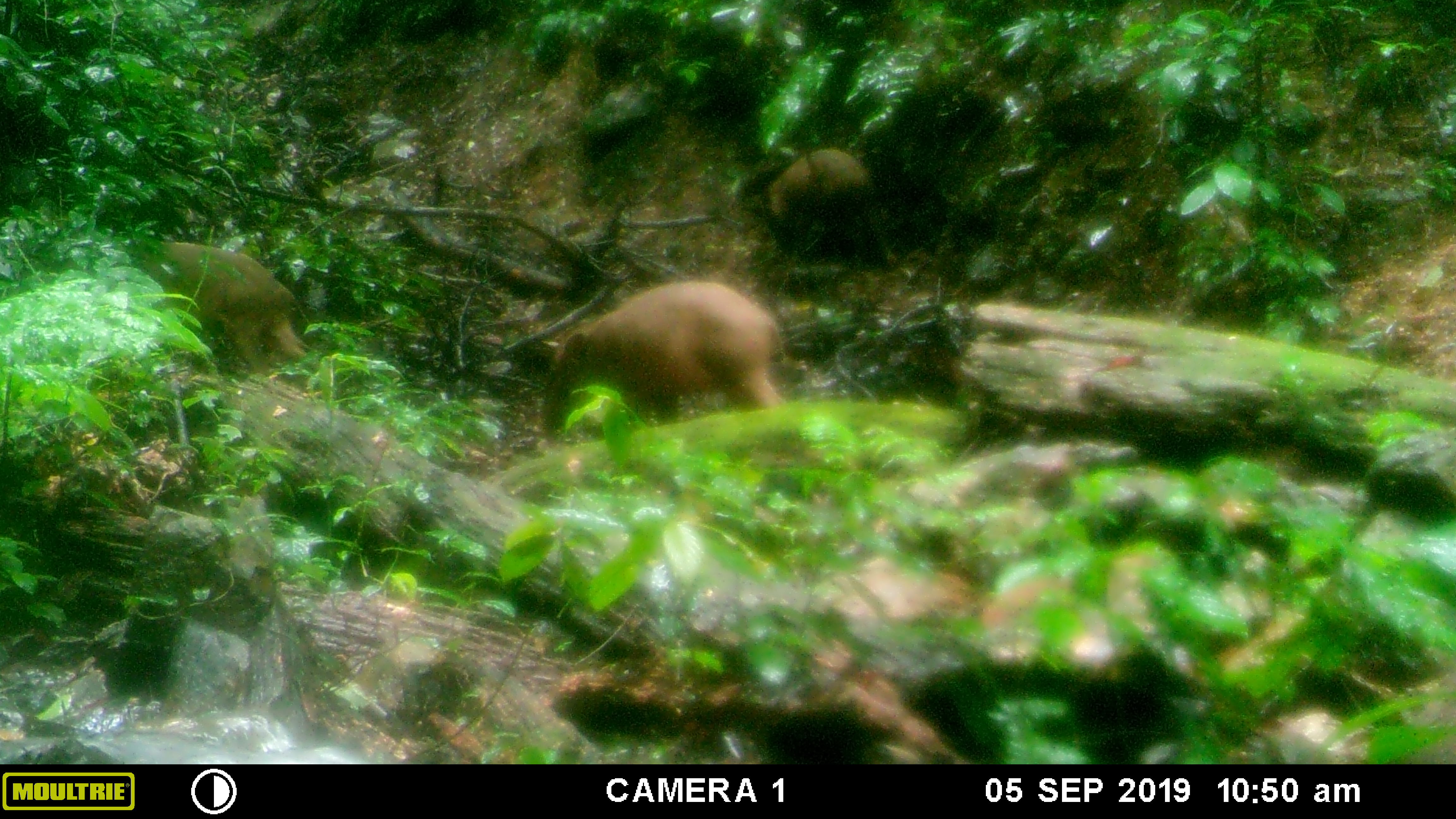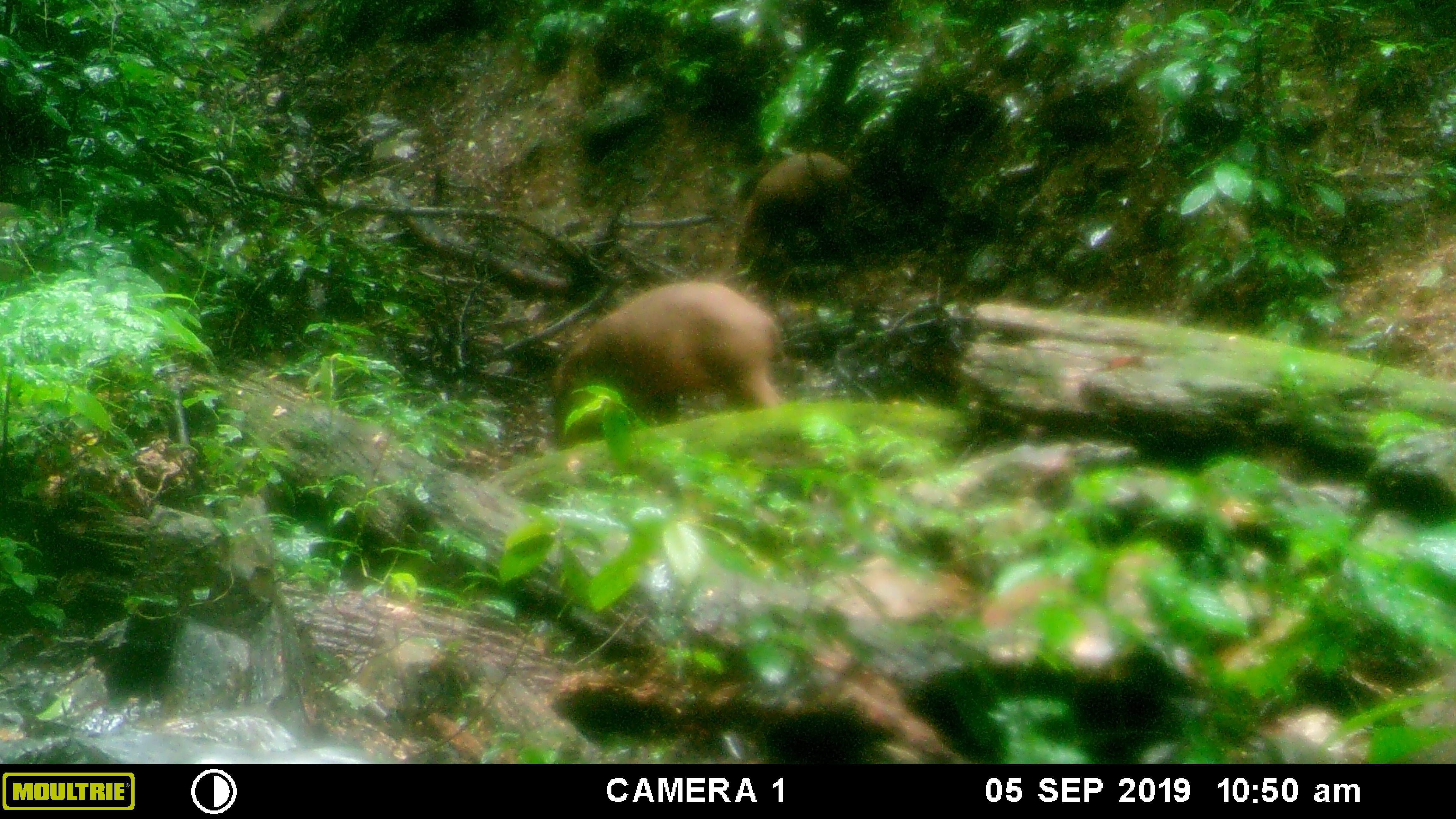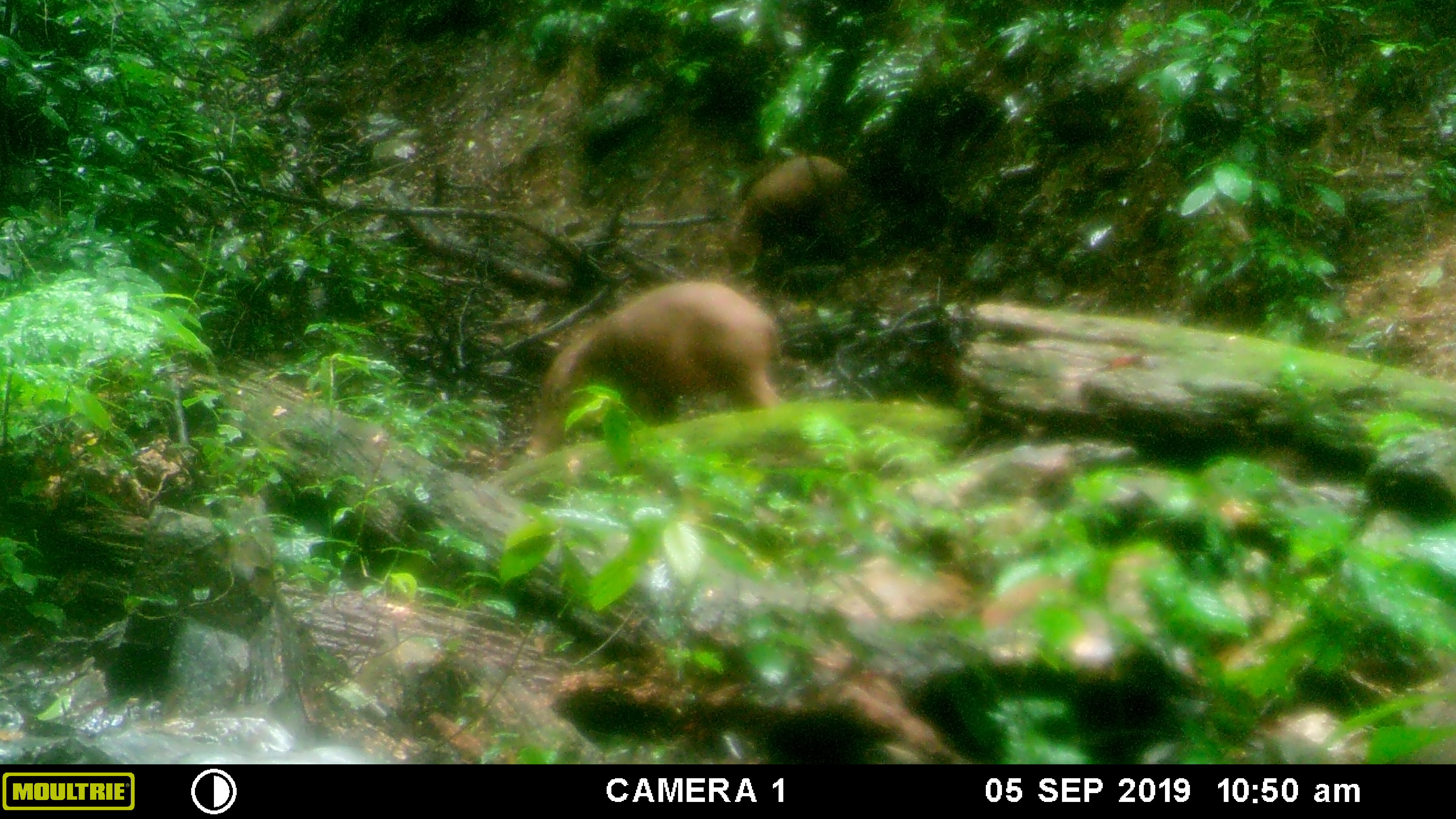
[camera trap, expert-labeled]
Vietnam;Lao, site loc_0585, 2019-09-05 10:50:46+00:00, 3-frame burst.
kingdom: Animalia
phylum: Chordata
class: Mammalia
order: Artiodactyla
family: Suidae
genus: Sus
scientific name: Sus scrofa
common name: eurasian wild pig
Eurasian wild pig (Sus scrofa). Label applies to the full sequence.